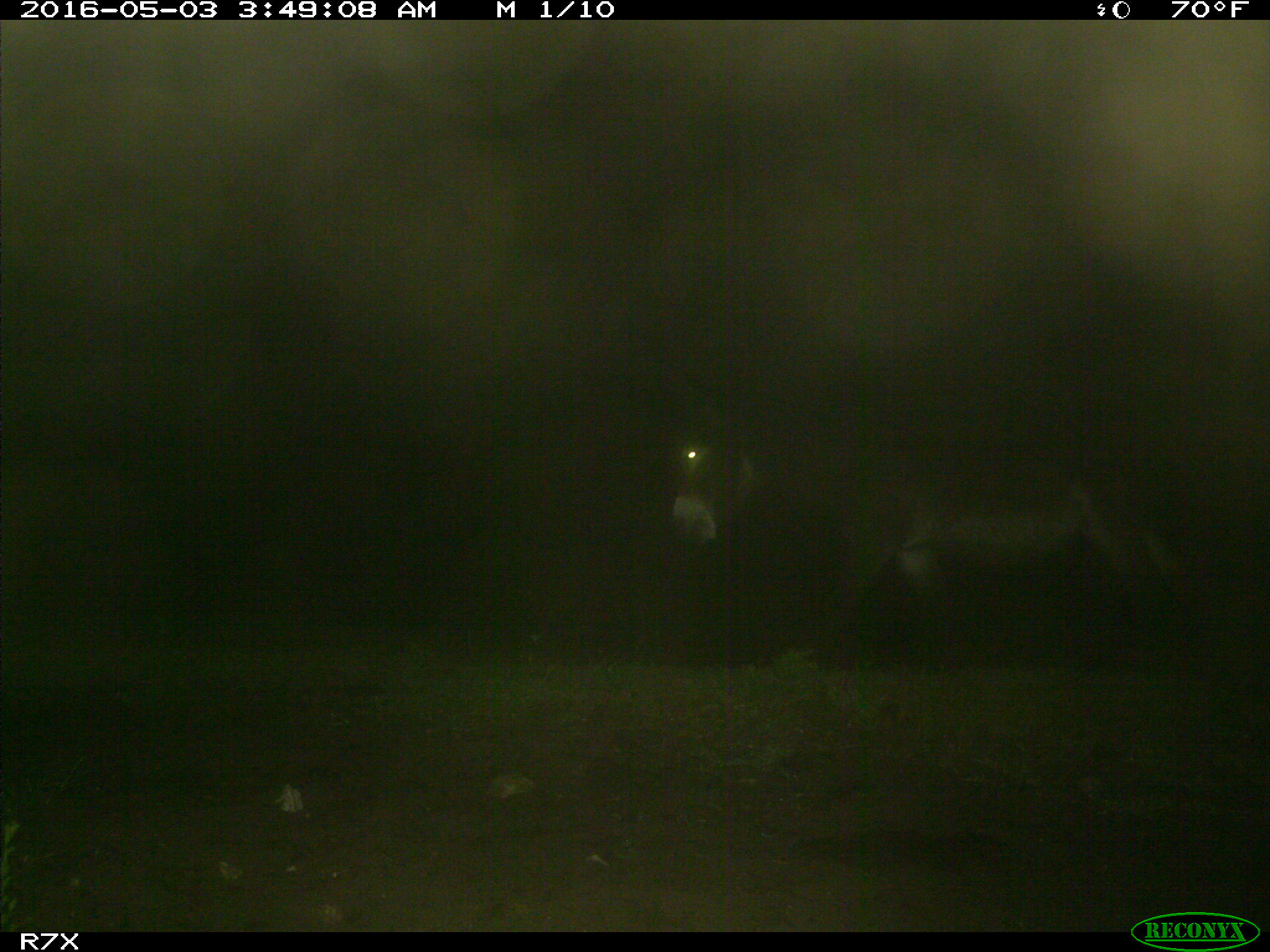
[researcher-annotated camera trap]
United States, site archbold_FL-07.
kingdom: Animalia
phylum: Chordata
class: Mammalia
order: Artiodactyla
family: Bovidae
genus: Bos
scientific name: Bos taurus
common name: domestic cow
Bos taurus (domestic cow).